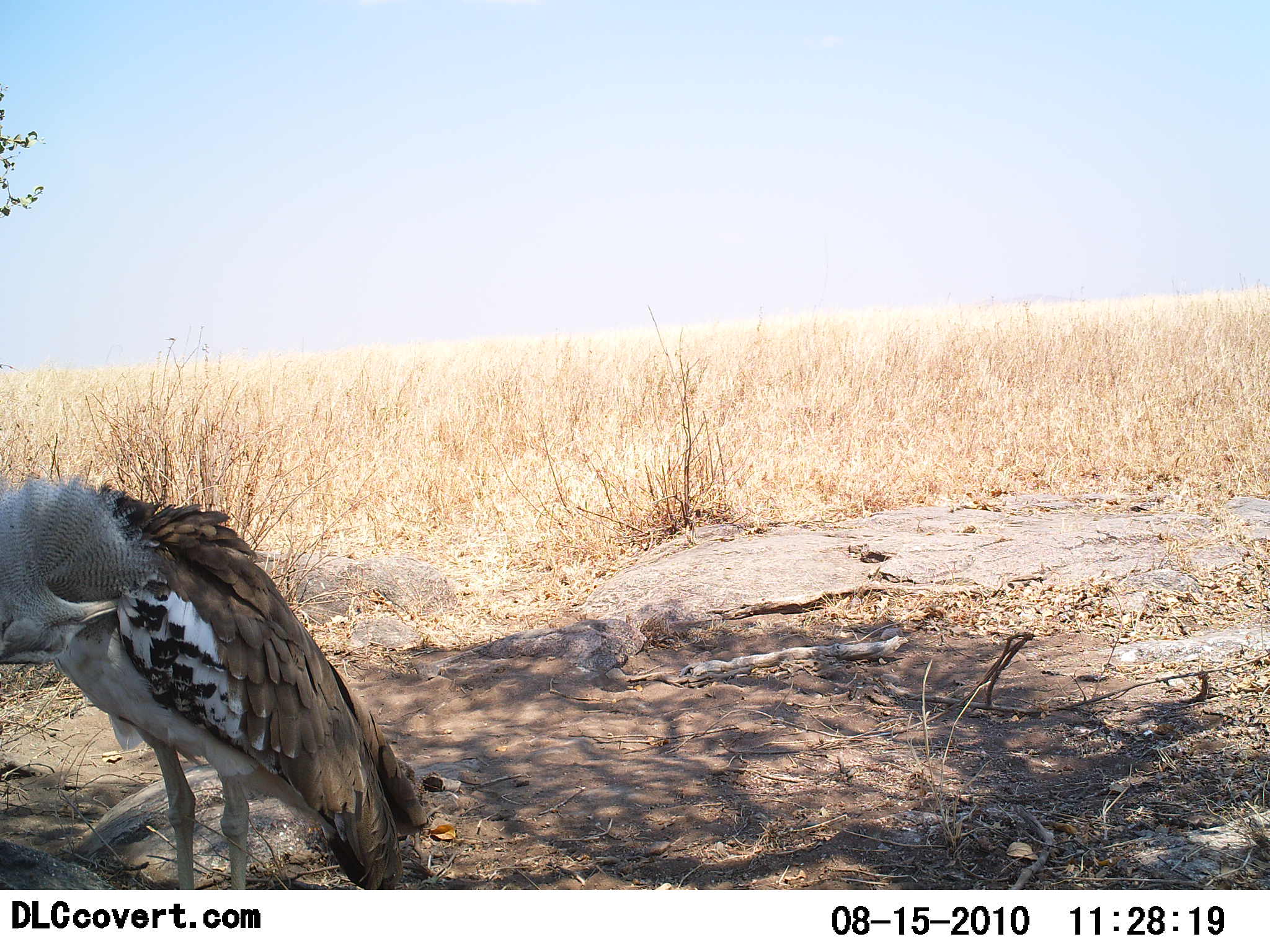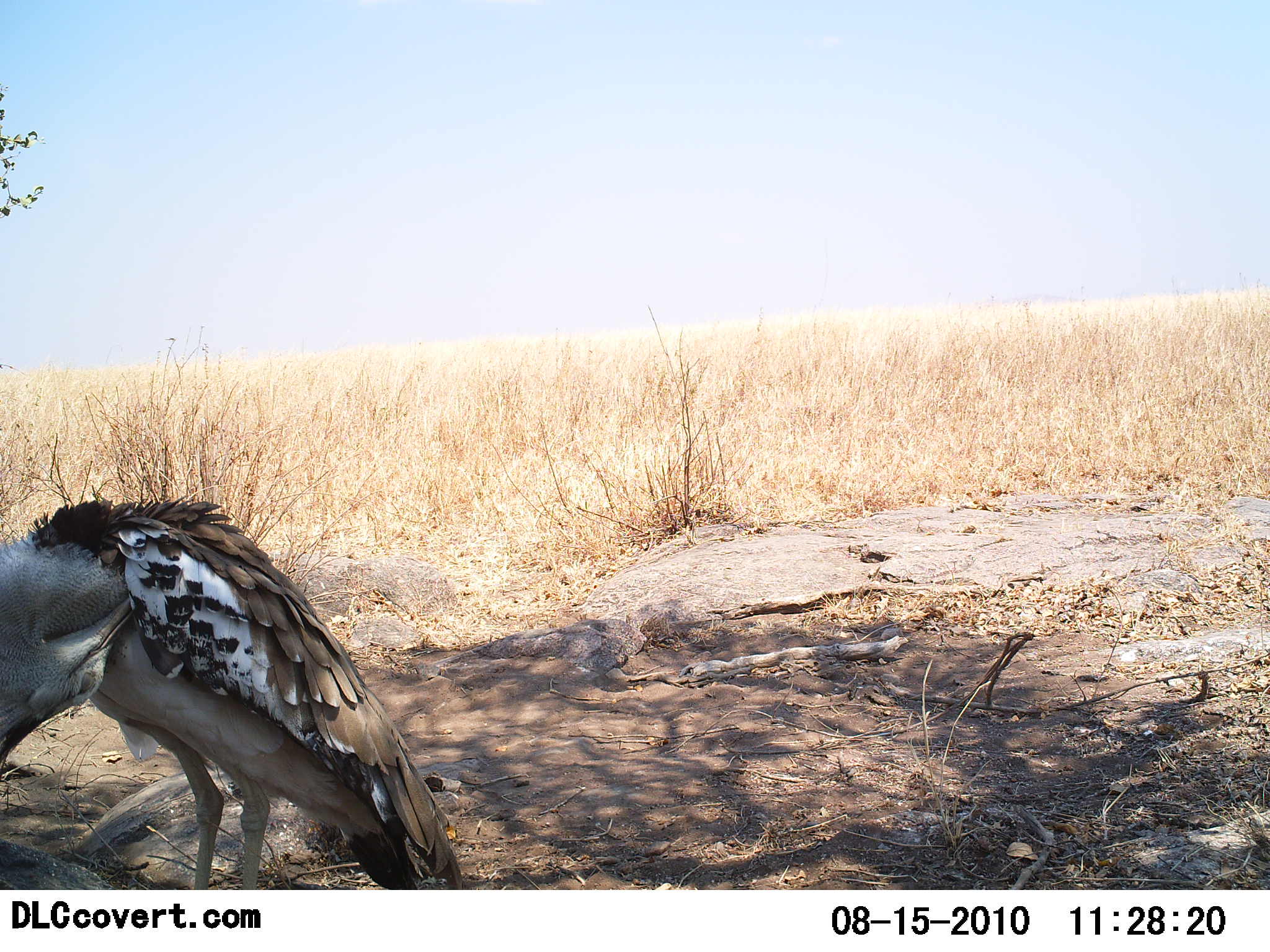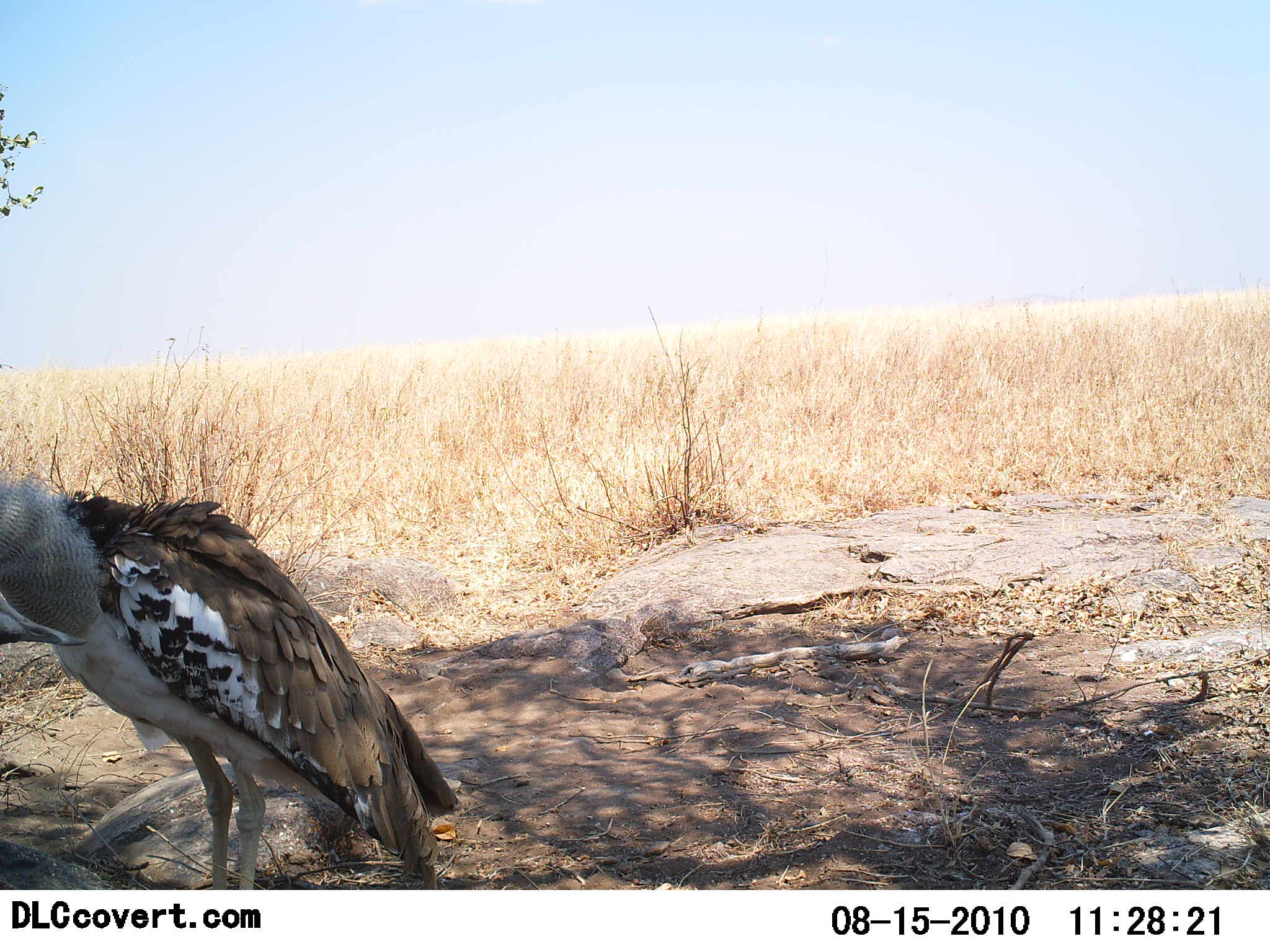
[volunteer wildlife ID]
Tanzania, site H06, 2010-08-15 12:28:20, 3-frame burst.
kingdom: Animalia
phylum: Chordata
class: Aves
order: Otidiformes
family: Otididae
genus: Ardeotis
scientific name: Ardeotis kori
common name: kori bustard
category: koribustard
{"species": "koribustard (kori bustard) (Ardeotis kori)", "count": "1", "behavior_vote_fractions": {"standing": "67%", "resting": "33%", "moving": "0%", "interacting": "0%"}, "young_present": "0%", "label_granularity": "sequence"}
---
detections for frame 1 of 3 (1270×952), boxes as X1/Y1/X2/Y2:
animal: 0/476/430/889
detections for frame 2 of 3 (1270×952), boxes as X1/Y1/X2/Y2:
animal: 0/497/464/890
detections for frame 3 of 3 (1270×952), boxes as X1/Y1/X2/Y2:
animal: 0/475/463/889